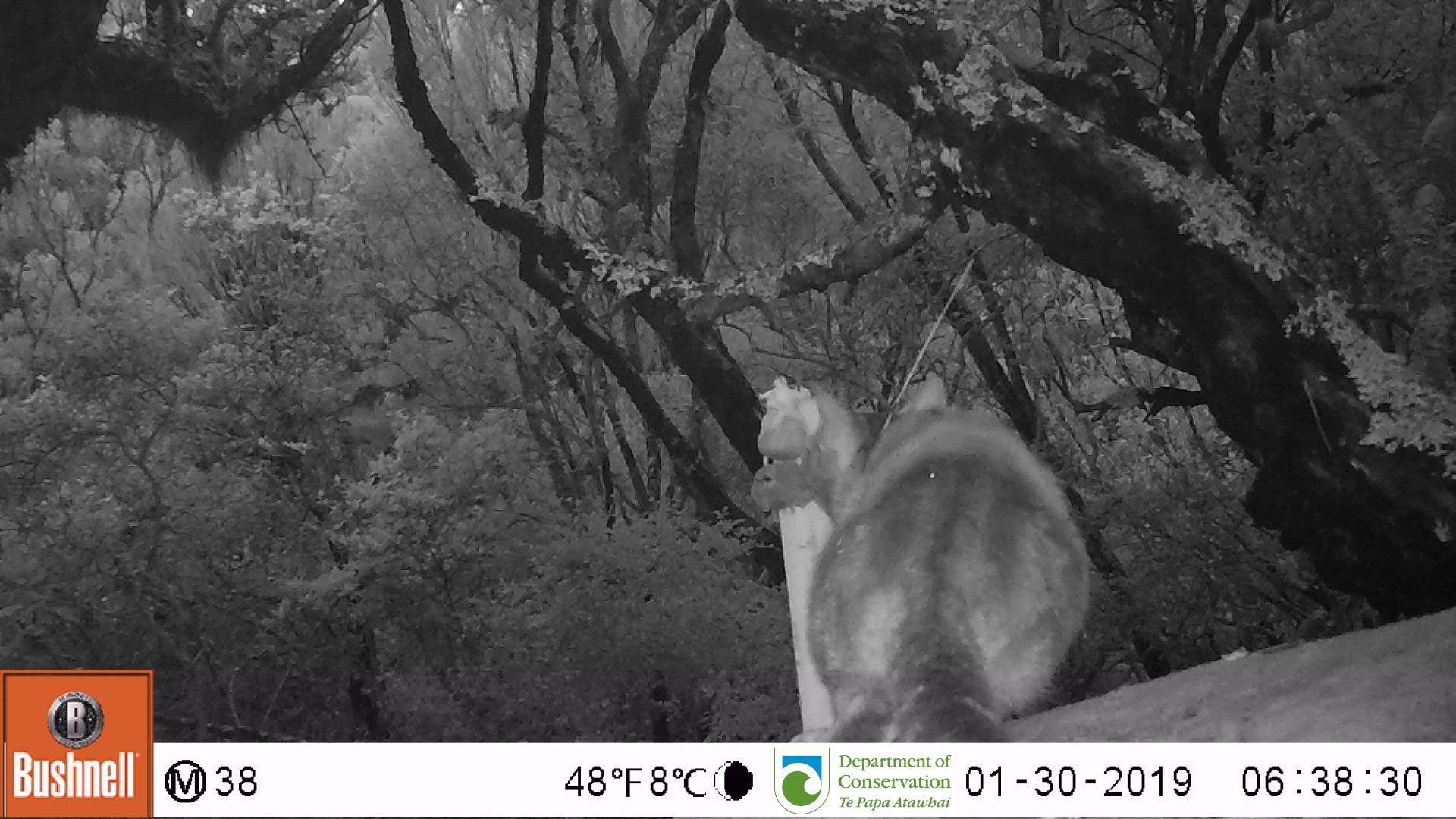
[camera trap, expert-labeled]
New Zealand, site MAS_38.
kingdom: Animalia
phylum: Chordata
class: Mammalia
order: Carnivora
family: Felidae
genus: Felis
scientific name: Felis catus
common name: domestic cat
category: cat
Cat (domestic cat) (Felis catus).